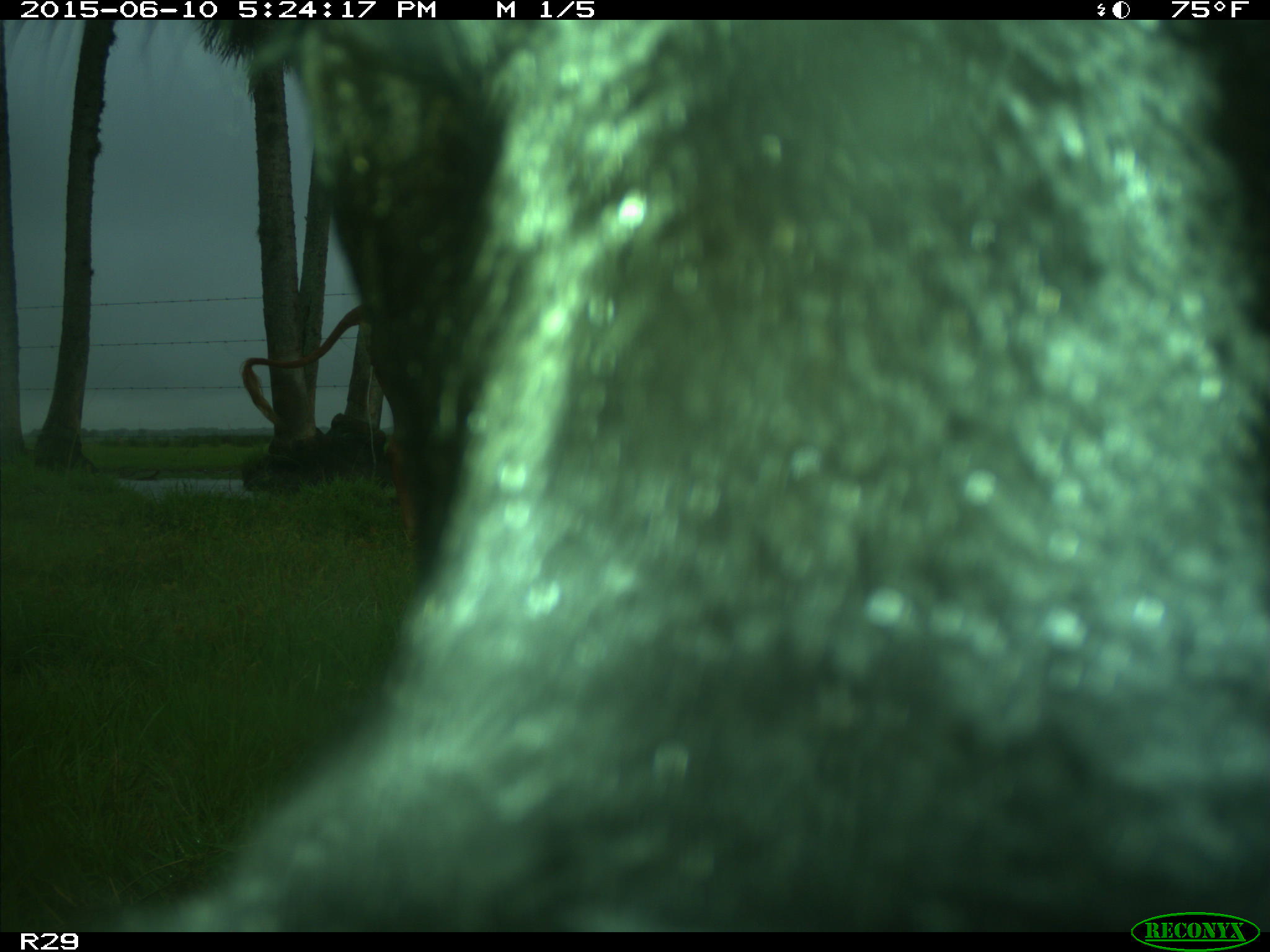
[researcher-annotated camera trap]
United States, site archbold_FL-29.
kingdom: Animalia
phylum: Chordata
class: Mammalia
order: Artiodactyla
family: Bovidae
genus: Bos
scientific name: Bos taurus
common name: domestic cow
Bos taurus (domestic cow).